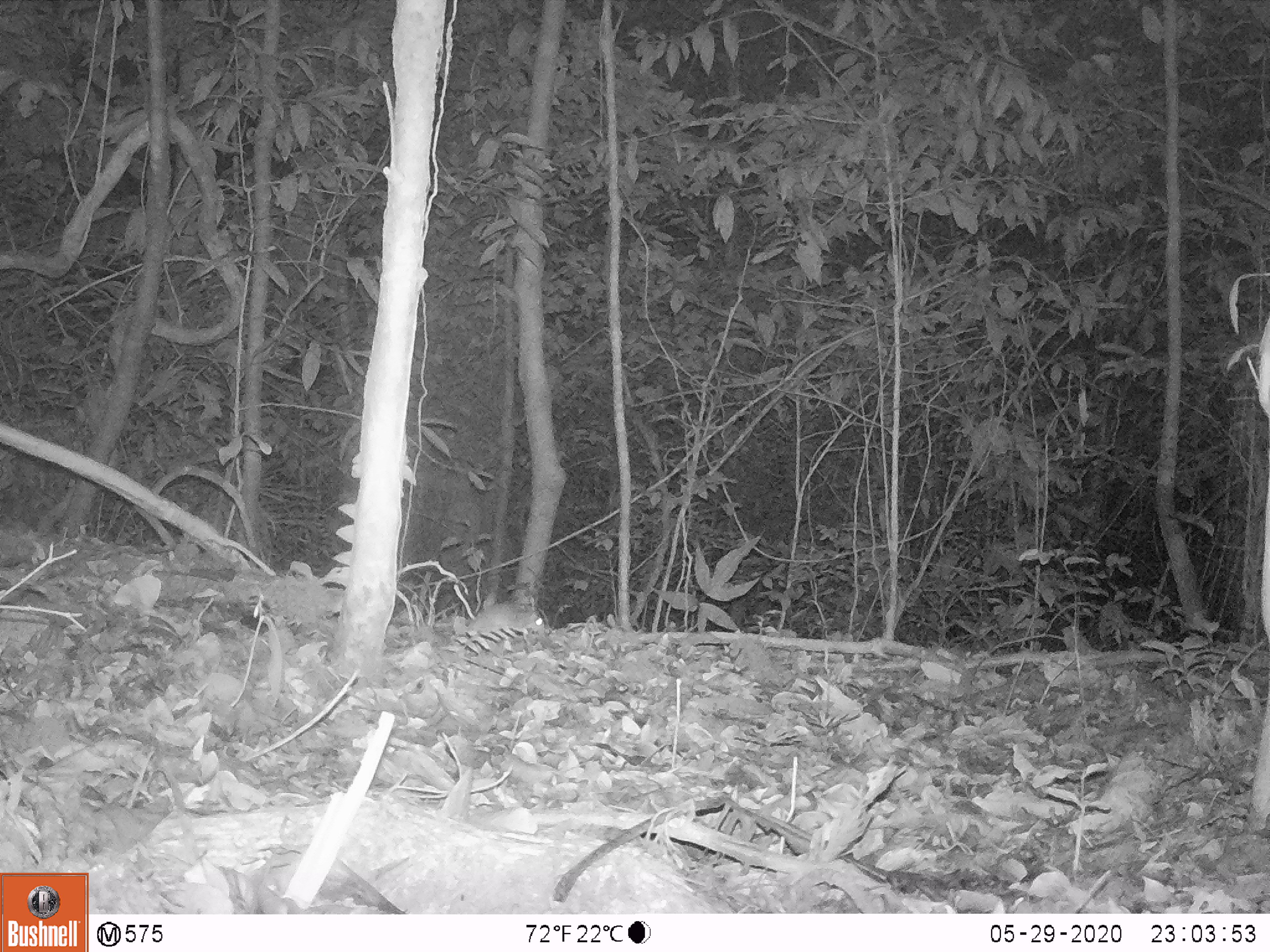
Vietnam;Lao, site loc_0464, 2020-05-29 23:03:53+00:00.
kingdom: Animalia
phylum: Chordata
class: Mammalia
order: Rodentia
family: Muridae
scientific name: Muridae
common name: old-world mice and rats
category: unidentified murid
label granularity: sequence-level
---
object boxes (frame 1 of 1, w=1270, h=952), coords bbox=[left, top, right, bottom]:
unidentified murid: bbox=[470, 601, 545, 636]